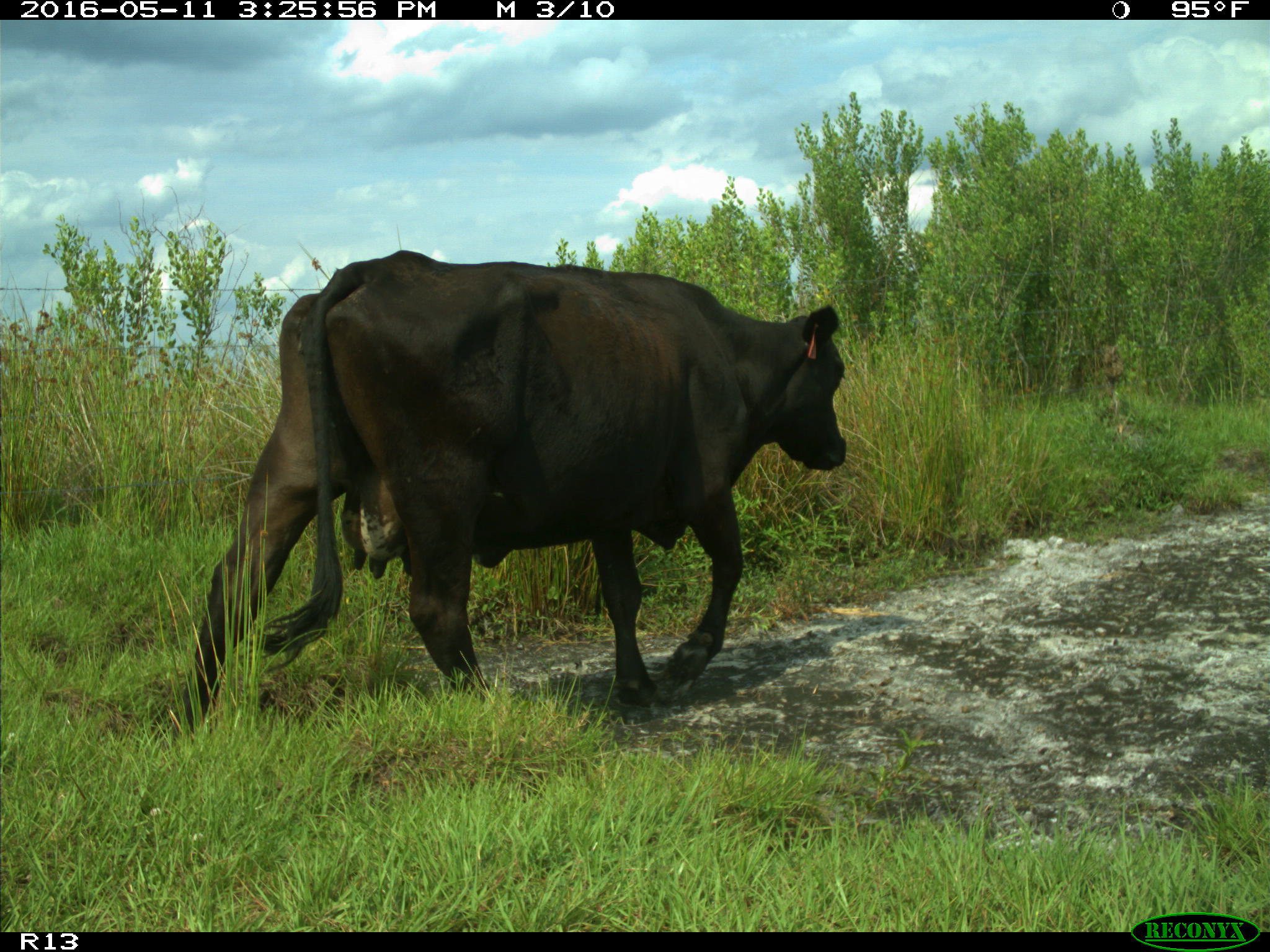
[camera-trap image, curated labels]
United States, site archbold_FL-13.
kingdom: Animalia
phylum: Chordata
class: Mammalia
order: Artiodactyla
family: Bovidae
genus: Bos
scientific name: Bos taurus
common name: domestic cow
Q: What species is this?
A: Bos taurus (domestic cow).